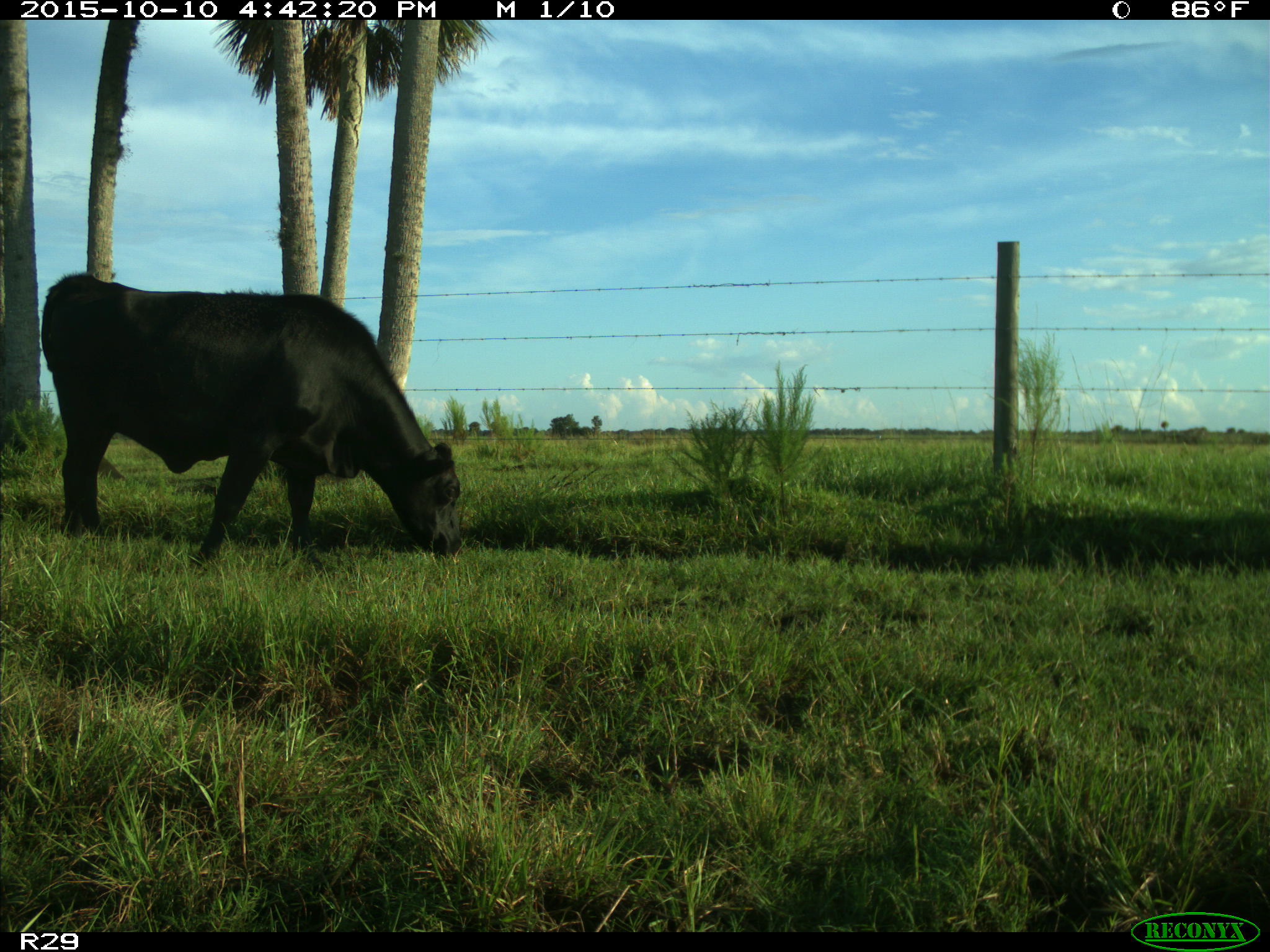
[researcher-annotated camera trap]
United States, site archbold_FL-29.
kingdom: Animalia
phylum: Chordata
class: Mammalia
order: Artiodactyla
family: Bovidae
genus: Bos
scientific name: Bos taurus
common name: domestic cow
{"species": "Bos taurus (domestic cow)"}